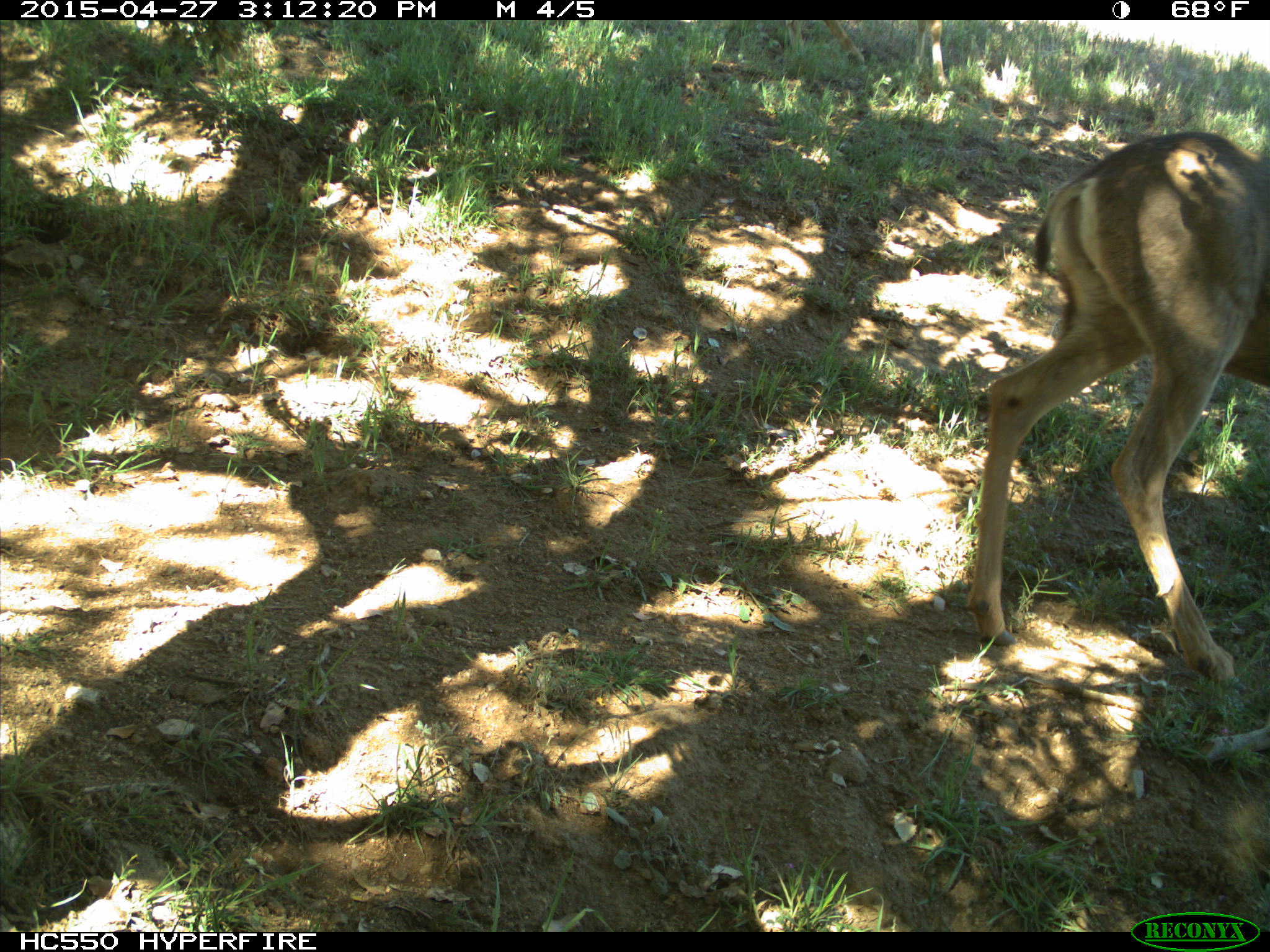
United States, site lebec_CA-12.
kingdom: Animalia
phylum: Chordata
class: Mammalia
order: Artiodactyla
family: Cervidae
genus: Odocoileus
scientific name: Odocoileus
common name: deer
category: unidentified deer